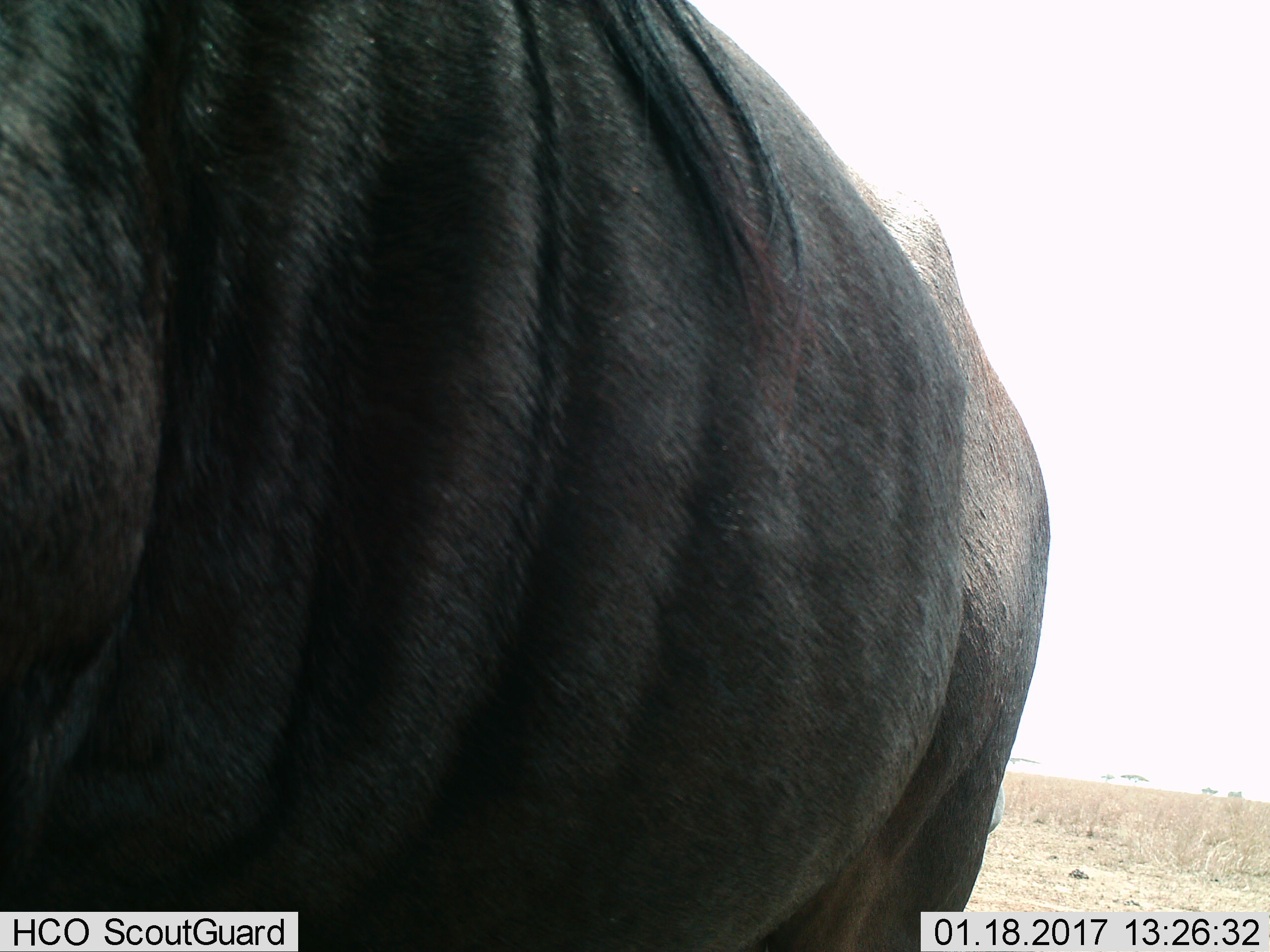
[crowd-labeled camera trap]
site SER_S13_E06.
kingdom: Animalia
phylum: Chordata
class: Mammalia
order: Artiodactyla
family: Bovidae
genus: Connochaetes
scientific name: Connochaetes taurinus taurinus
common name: blue wildebeest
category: wildebeestblue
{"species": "wildebeestblue (blue wildebeest) (Connochaetes taurinus taurinus)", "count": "1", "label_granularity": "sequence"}